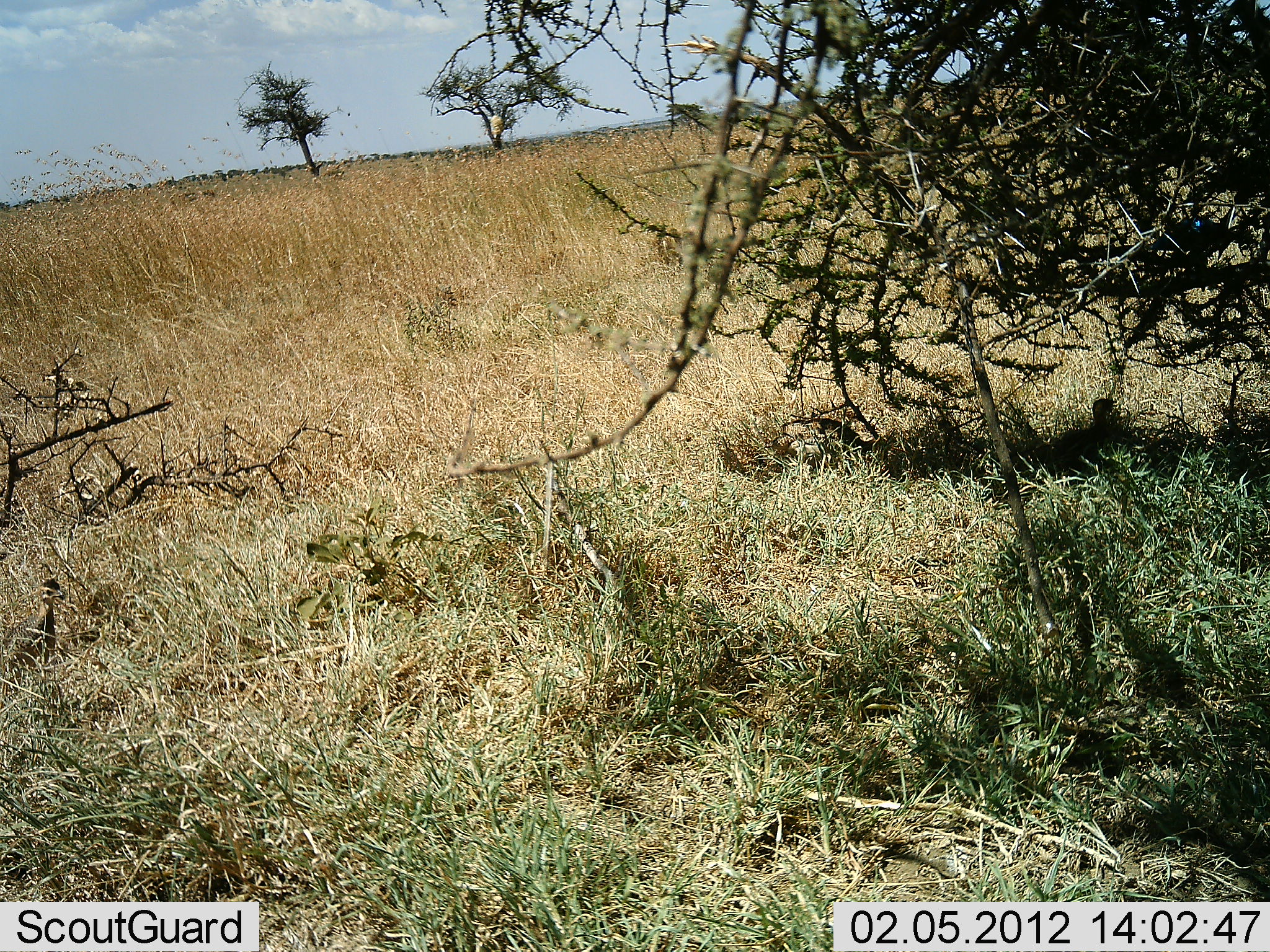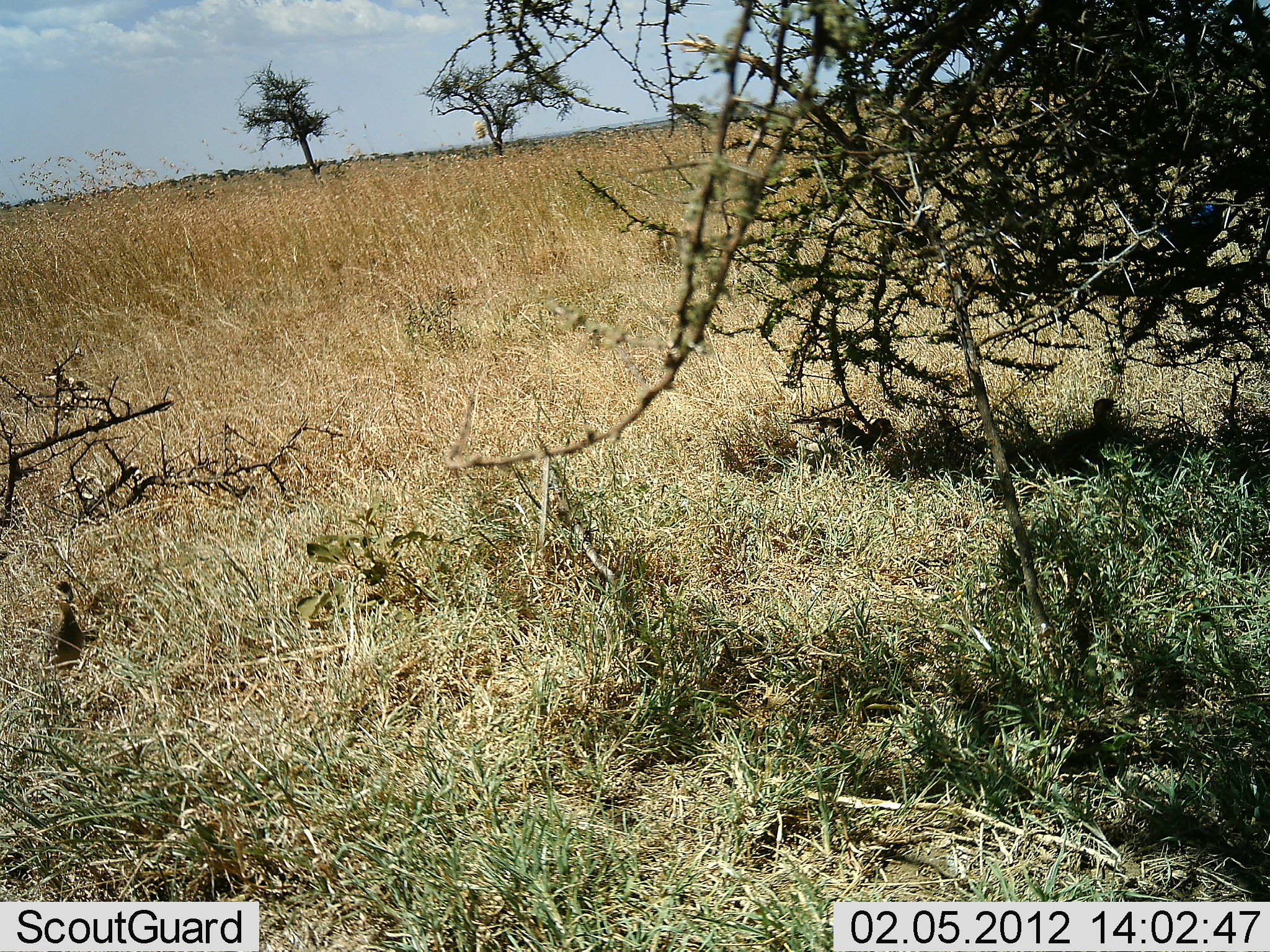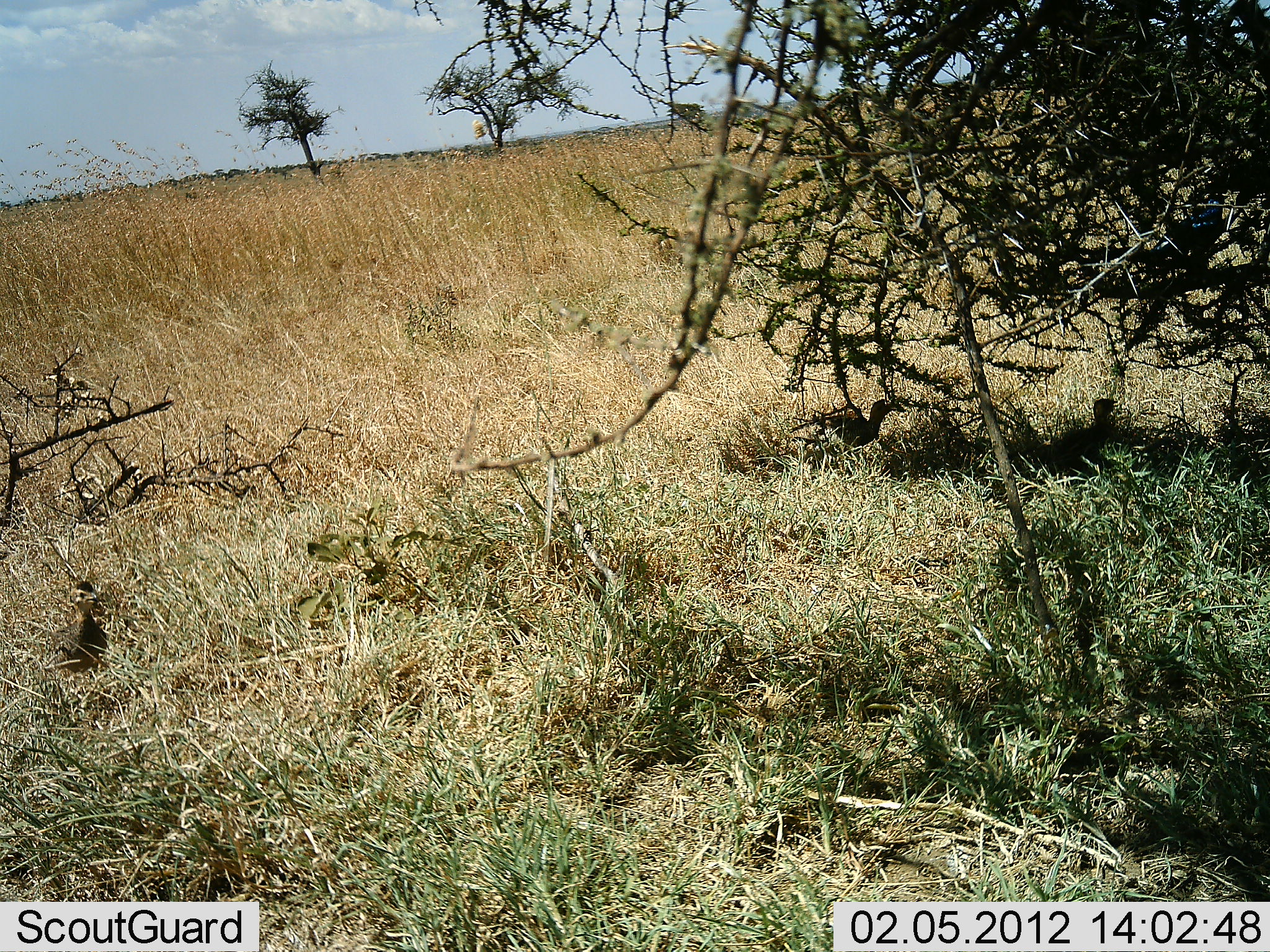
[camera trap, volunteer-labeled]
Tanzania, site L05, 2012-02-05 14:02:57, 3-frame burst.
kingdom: Animalia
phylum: Chordata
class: Aves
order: Galliformes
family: Numididae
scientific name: Numididae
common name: guinea fowl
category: guineafowl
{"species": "guineafowl (guinea fowl) (Numididae)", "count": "2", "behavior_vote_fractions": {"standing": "11%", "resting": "11%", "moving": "67%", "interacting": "0%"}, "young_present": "0%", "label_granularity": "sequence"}